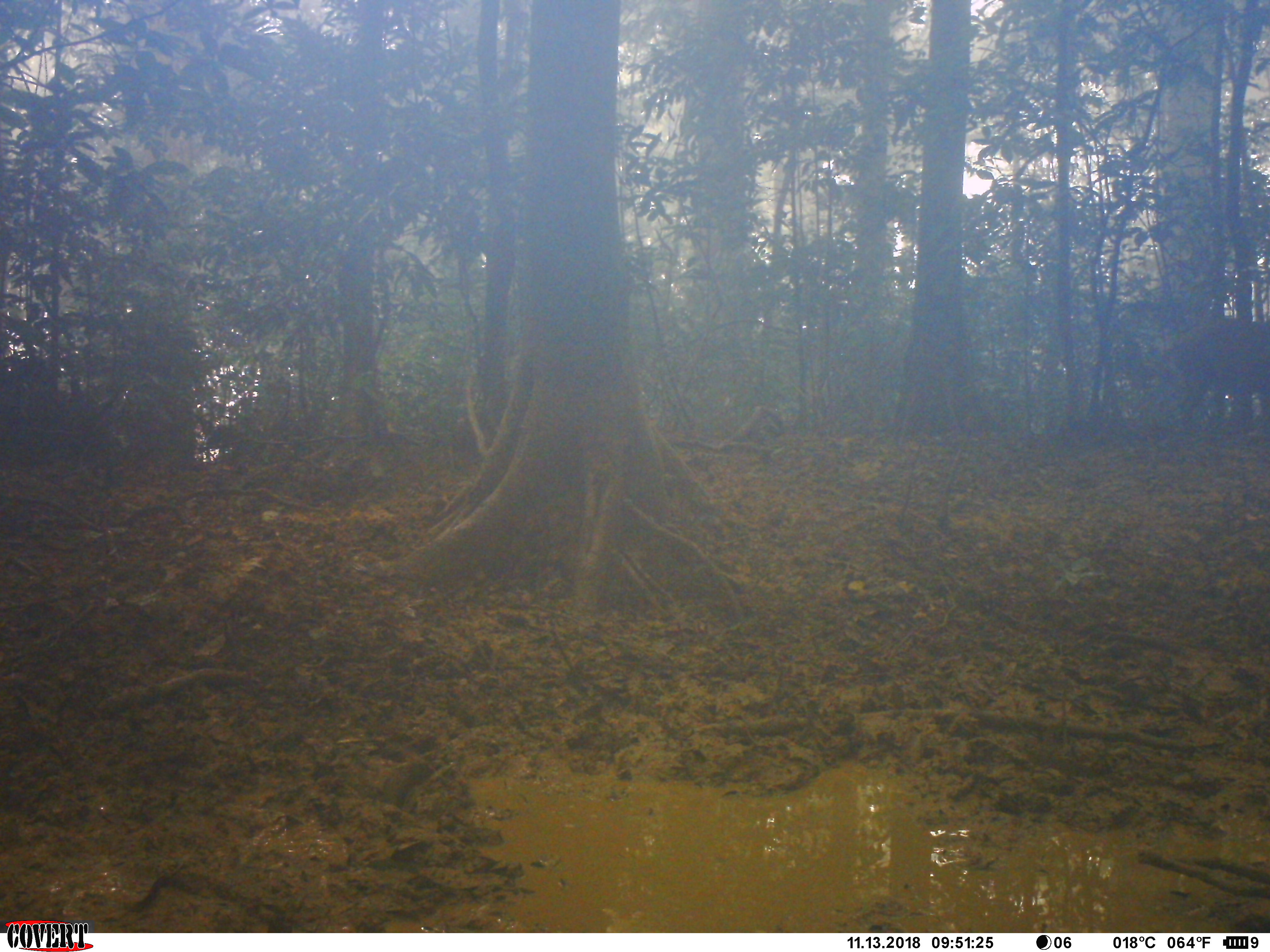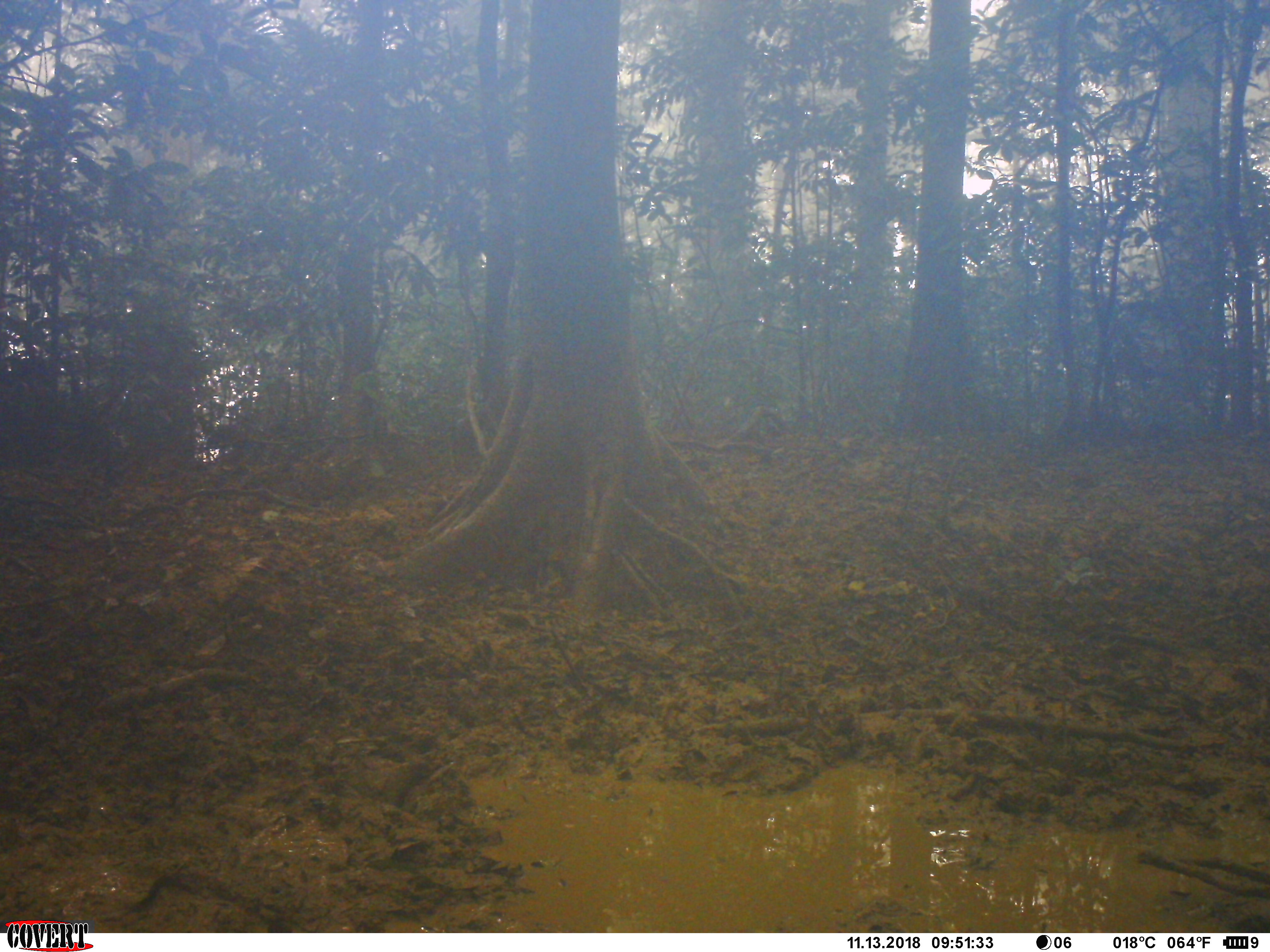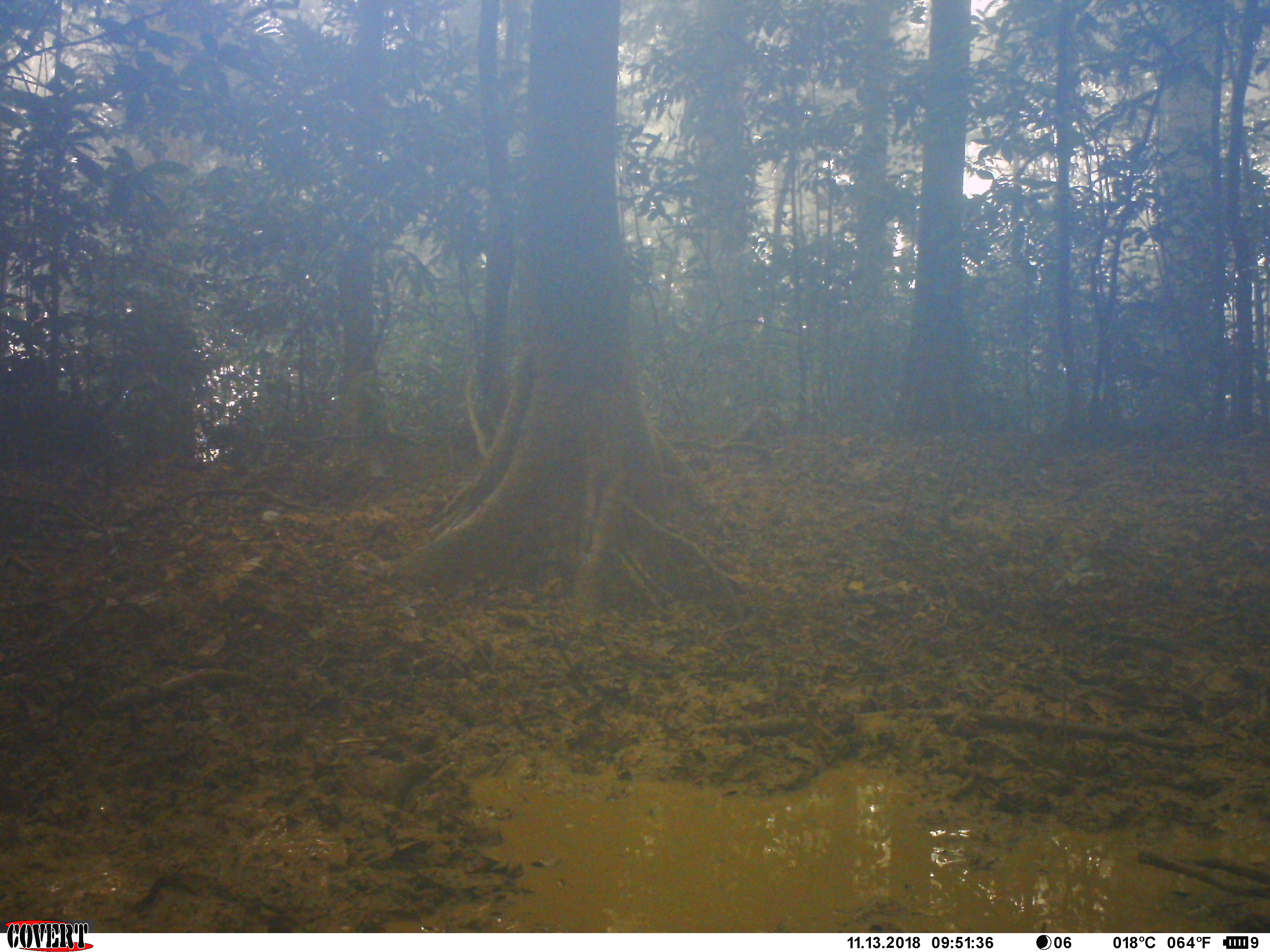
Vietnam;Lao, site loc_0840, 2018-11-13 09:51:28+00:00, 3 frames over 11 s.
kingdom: Animalia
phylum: Chordata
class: Mammalia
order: Artiodactyla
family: Suidae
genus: Sus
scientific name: Sus scrofa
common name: eurasian wild pig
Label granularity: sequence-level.